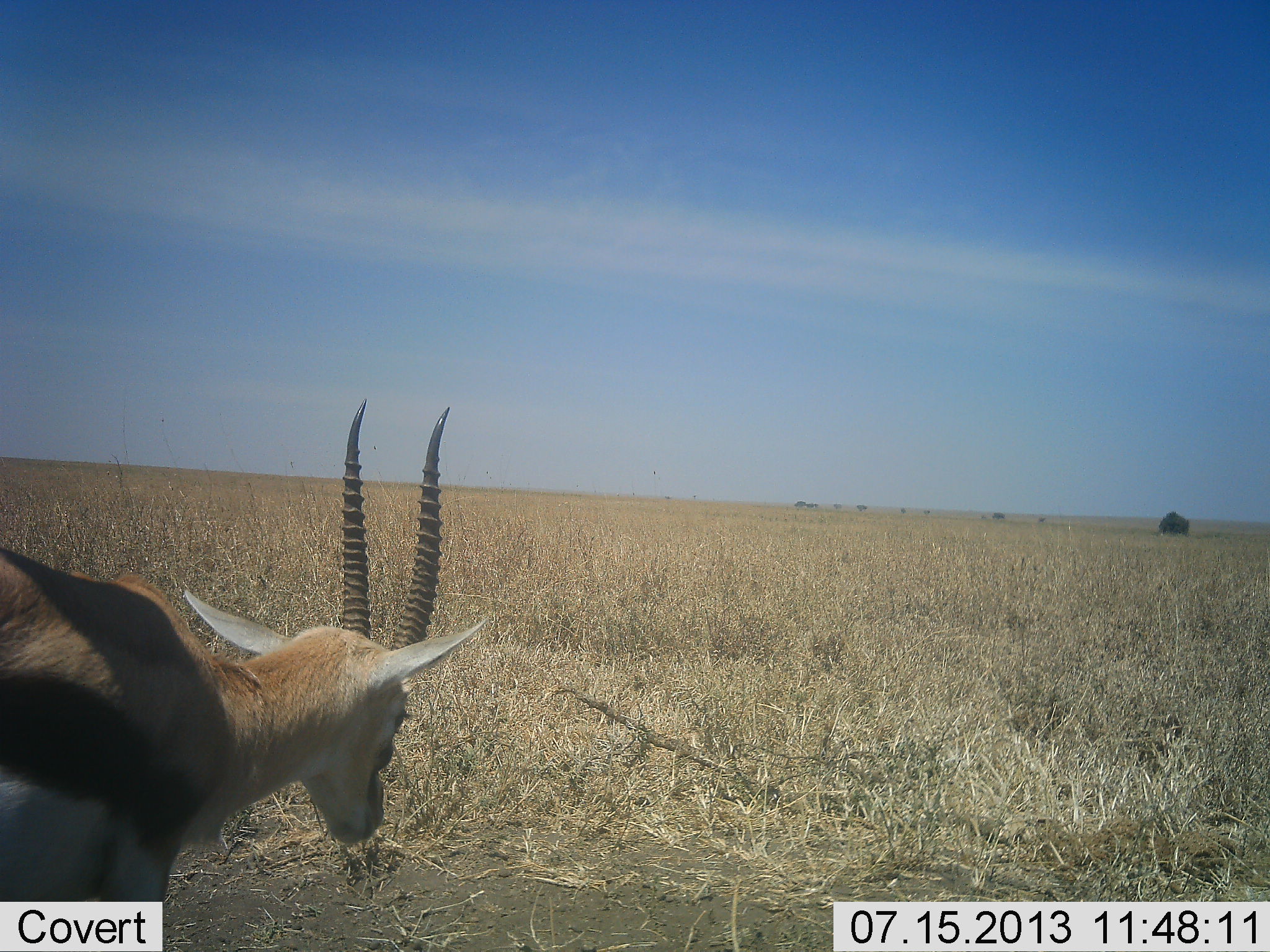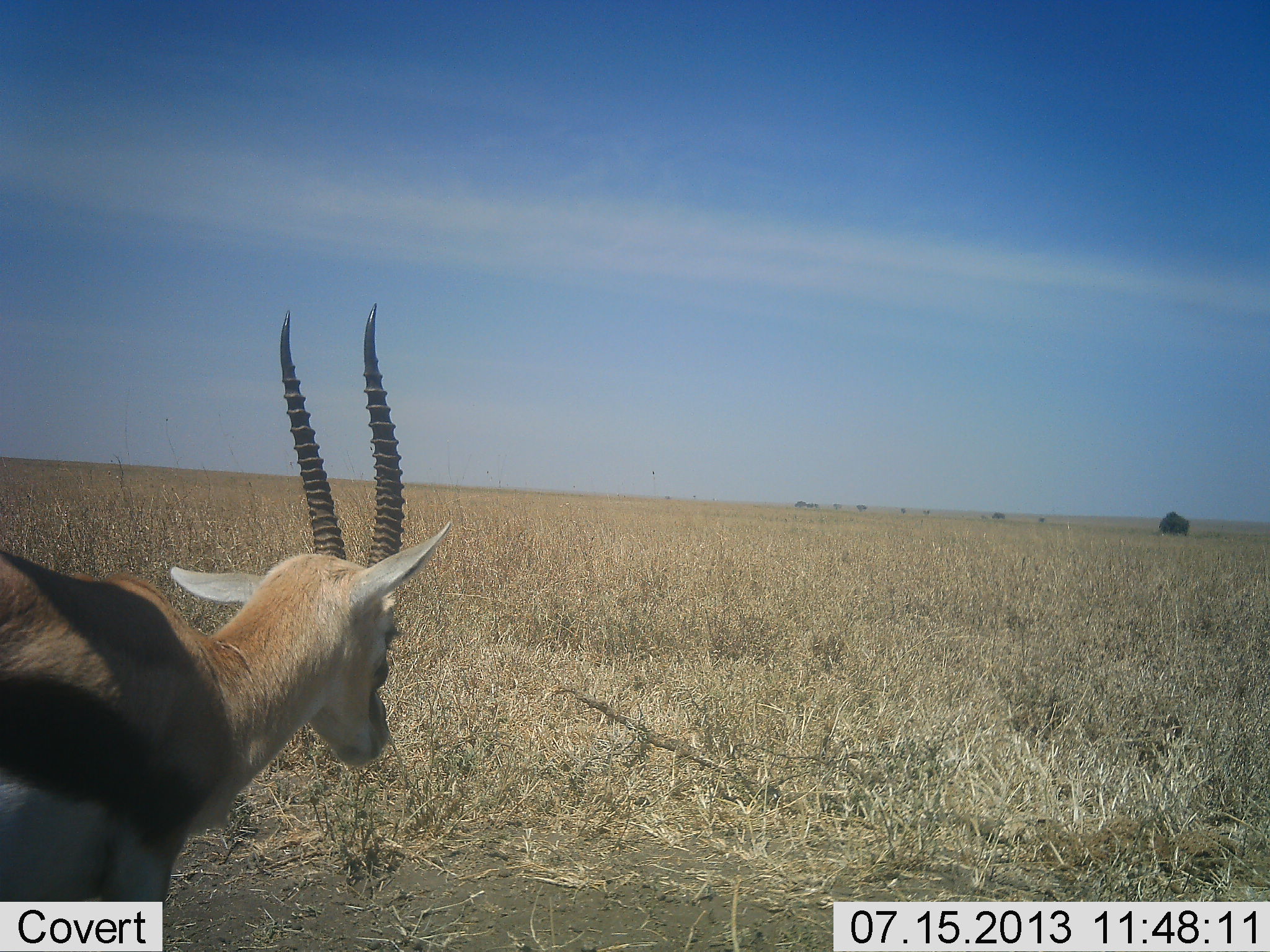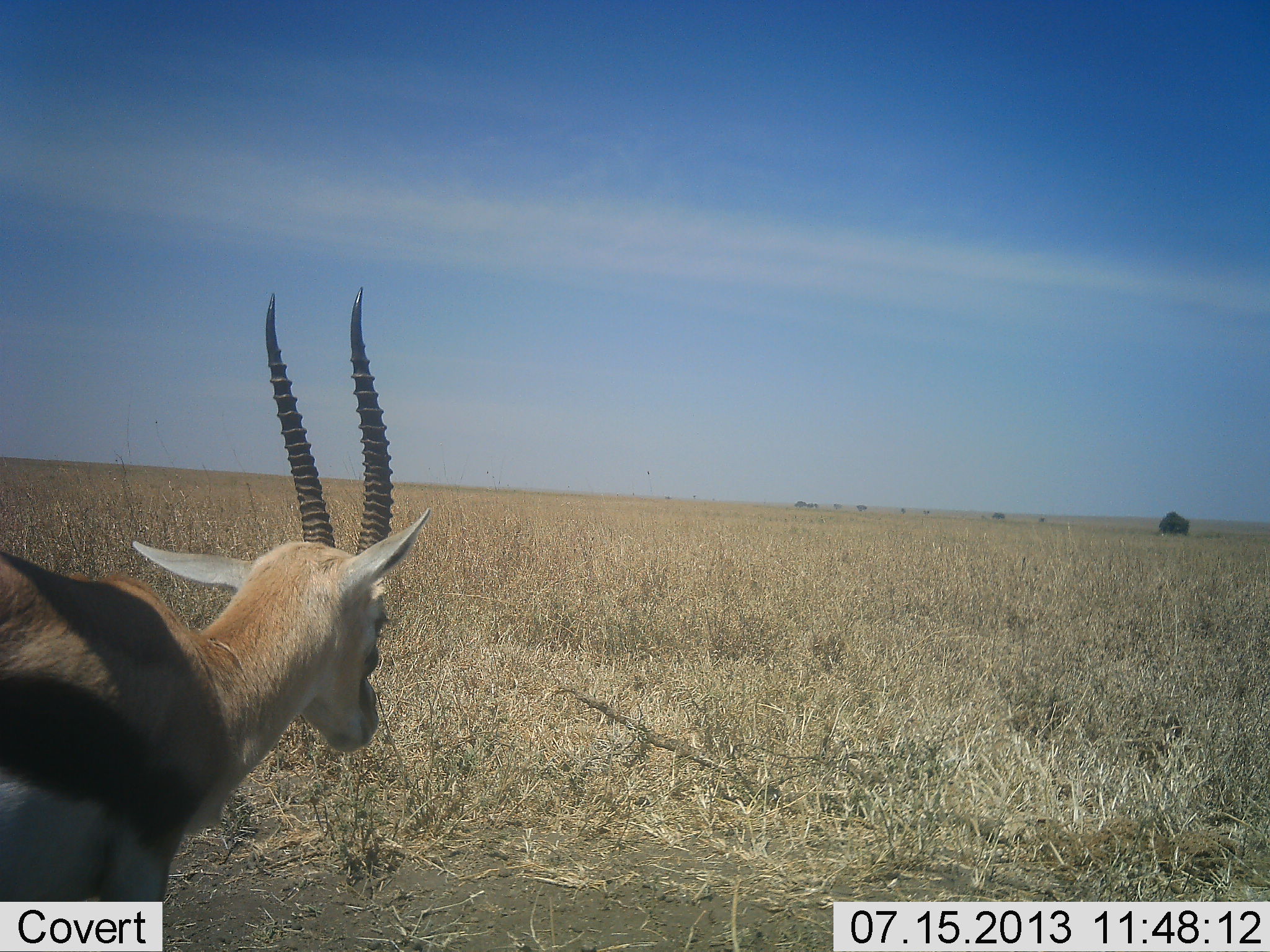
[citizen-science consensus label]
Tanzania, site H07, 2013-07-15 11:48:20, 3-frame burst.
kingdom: Animalia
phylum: Chordata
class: Mammalia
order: Artiodactyla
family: Bovidae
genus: Eudorcas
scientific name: Eudorcas thomsonii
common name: thomson's gazelle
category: gazellethomsons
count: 1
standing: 100%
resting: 0%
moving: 0%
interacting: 0%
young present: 0%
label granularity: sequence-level